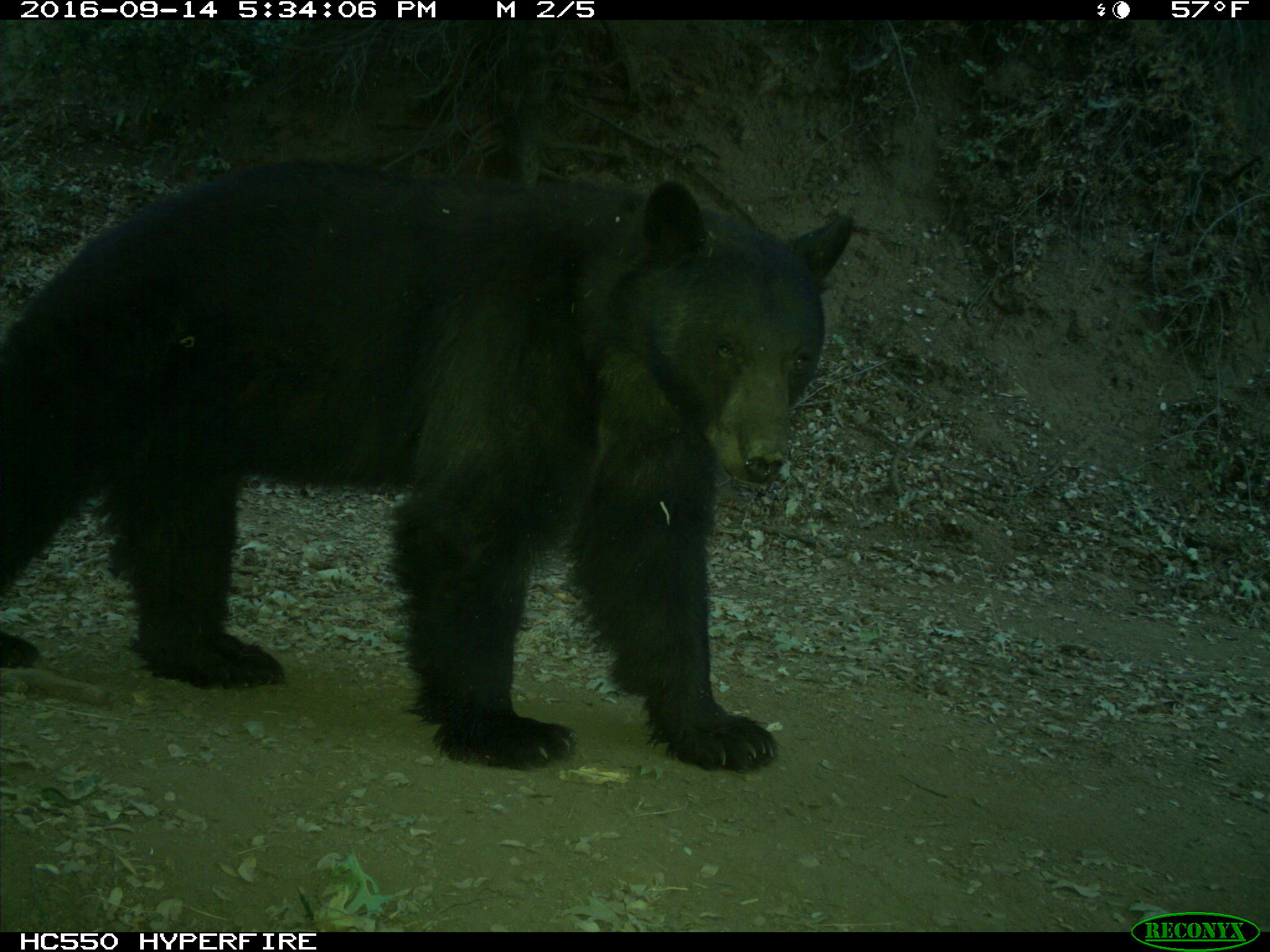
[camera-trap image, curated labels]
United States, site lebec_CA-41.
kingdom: Animalia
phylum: Chordata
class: Mammalia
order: Carnivora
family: Ursidae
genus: Ursus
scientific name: Ursus americanus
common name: american black bear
Ursus americanus (american black bear).